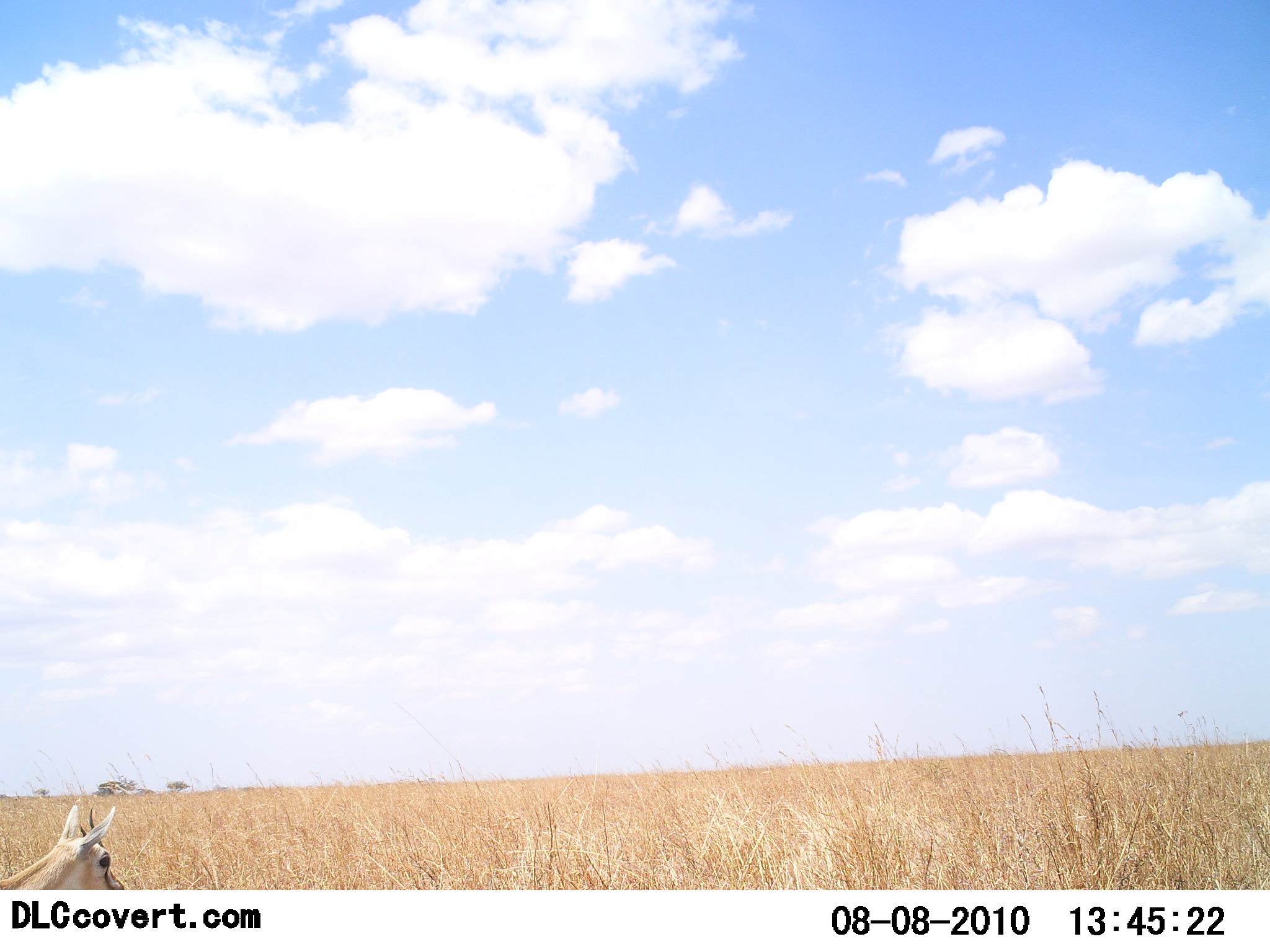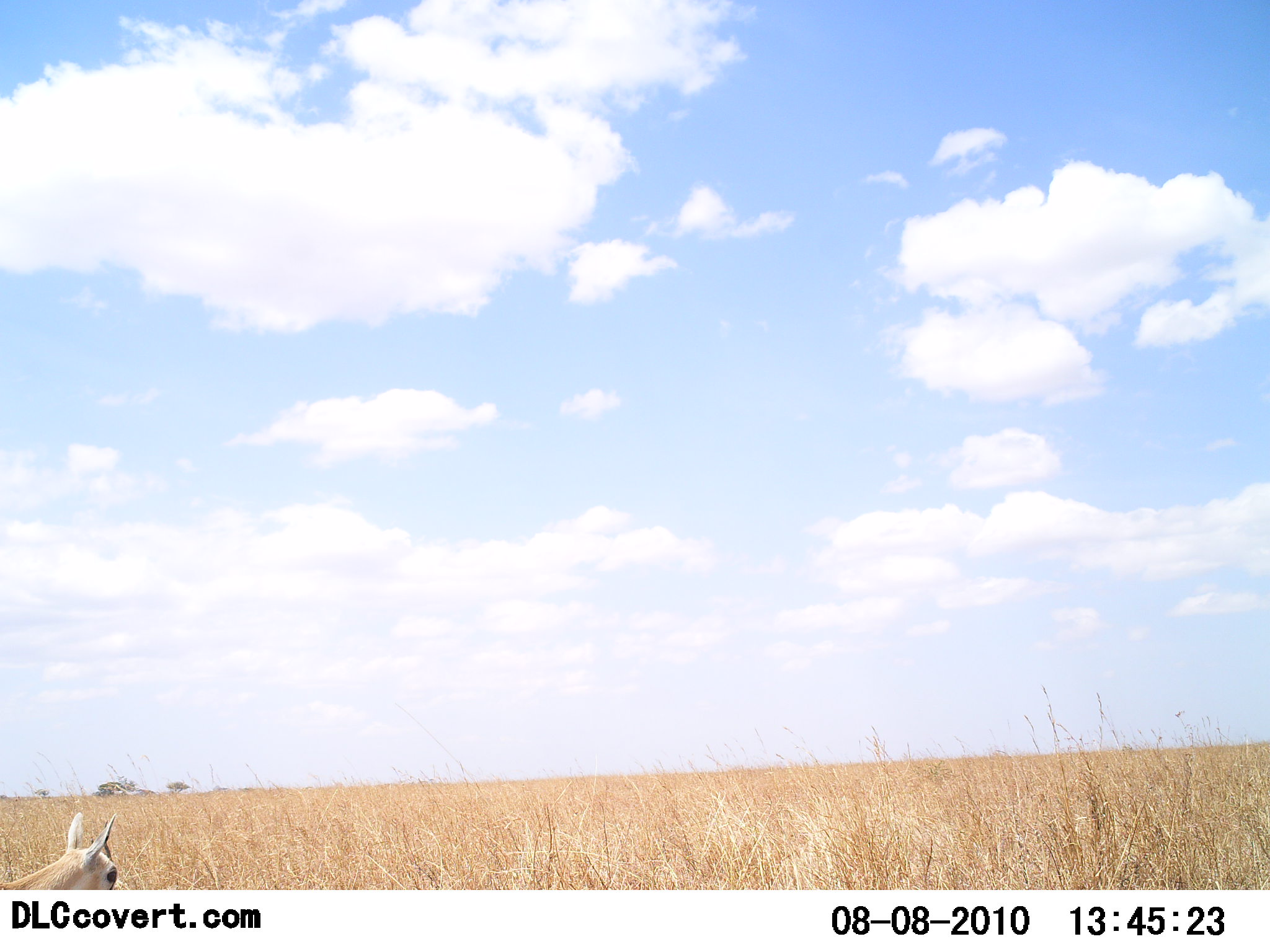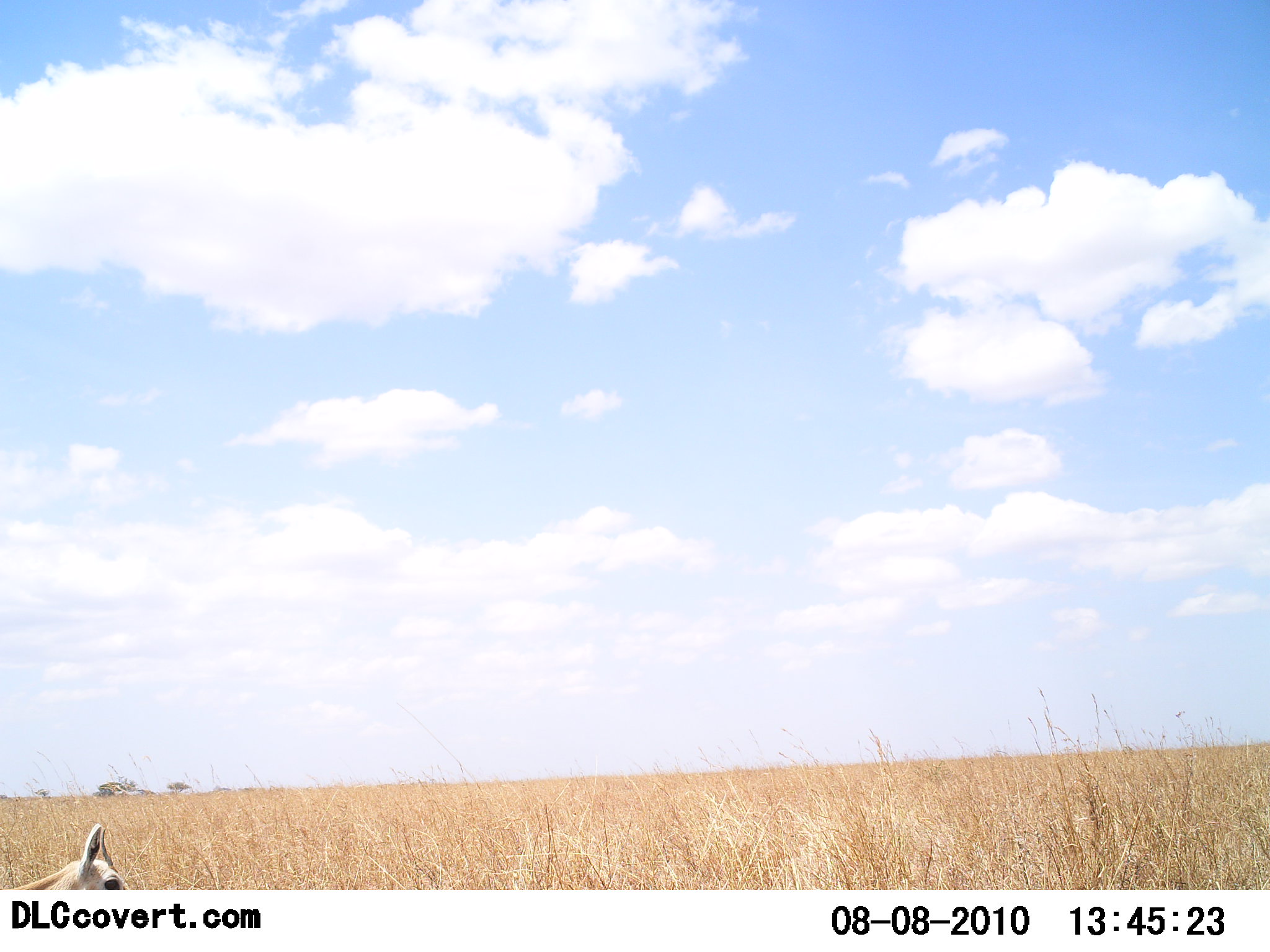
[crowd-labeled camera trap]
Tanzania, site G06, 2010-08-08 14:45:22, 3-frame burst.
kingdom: Animalia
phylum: Chordata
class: Mammalia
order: Artiodactyla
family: Bovidae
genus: Eudorcas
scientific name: Eudorcas thomsonii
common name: thomson's gazelle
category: gazellethomsons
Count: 1.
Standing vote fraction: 70%.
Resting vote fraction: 20%.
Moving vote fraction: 10%.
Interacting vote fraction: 0%.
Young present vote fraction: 20%.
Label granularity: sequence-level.